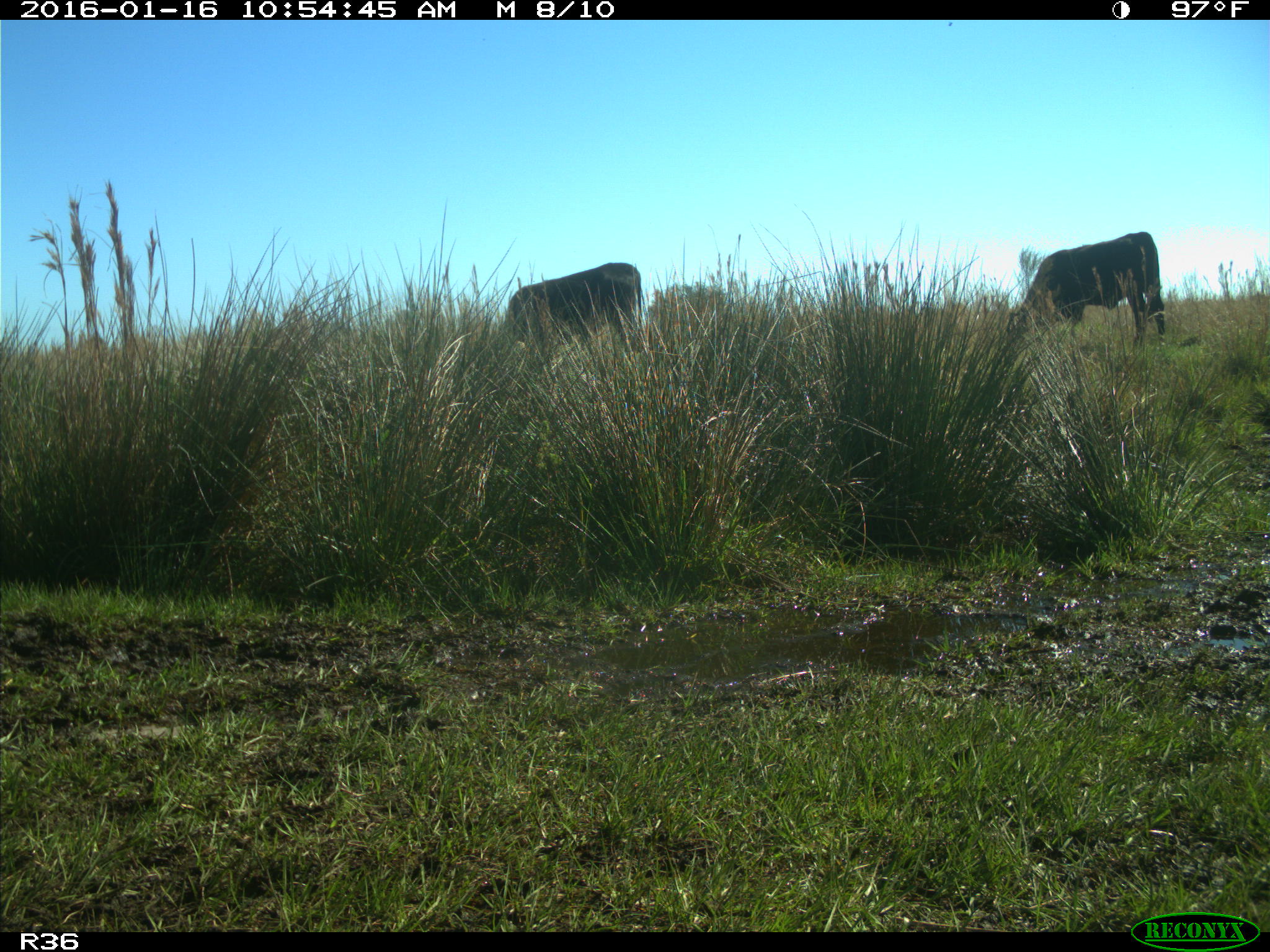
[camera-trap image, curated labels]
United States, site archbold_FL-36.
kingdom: Animalia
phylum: Chordata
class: Mammalia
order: Artiodactyla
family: Bovidae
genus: Bos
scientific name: Bos taurus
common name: domestic cow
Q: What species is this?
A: Bos taurus (domestic cow).